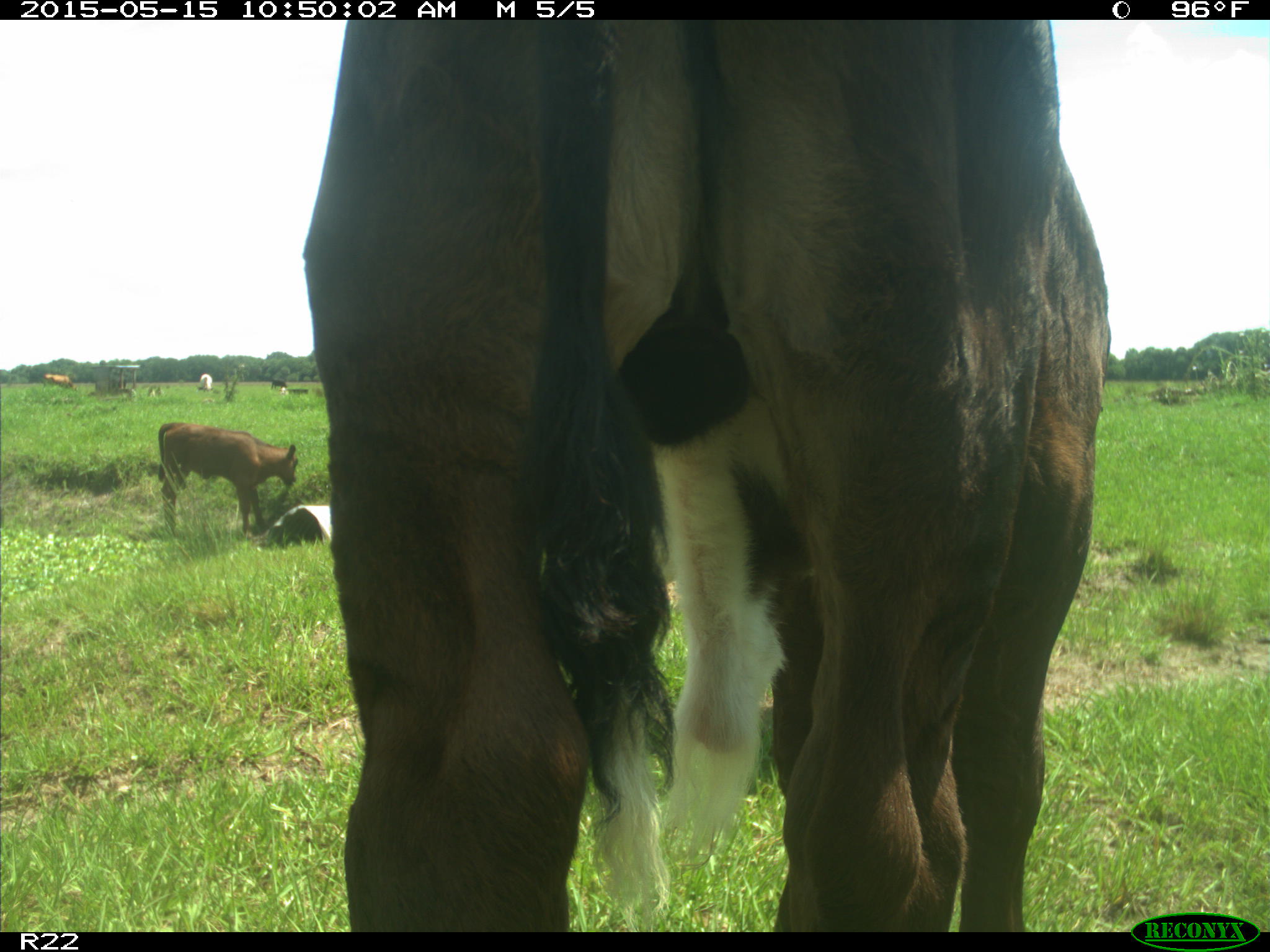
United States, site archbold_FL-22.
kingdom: Animalia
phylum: Chordata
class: Mammalia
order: Artiodactyla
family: Bovidae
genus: Bos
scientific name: Bos taurus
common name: domestic cow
Bos taurus (domestic cow).